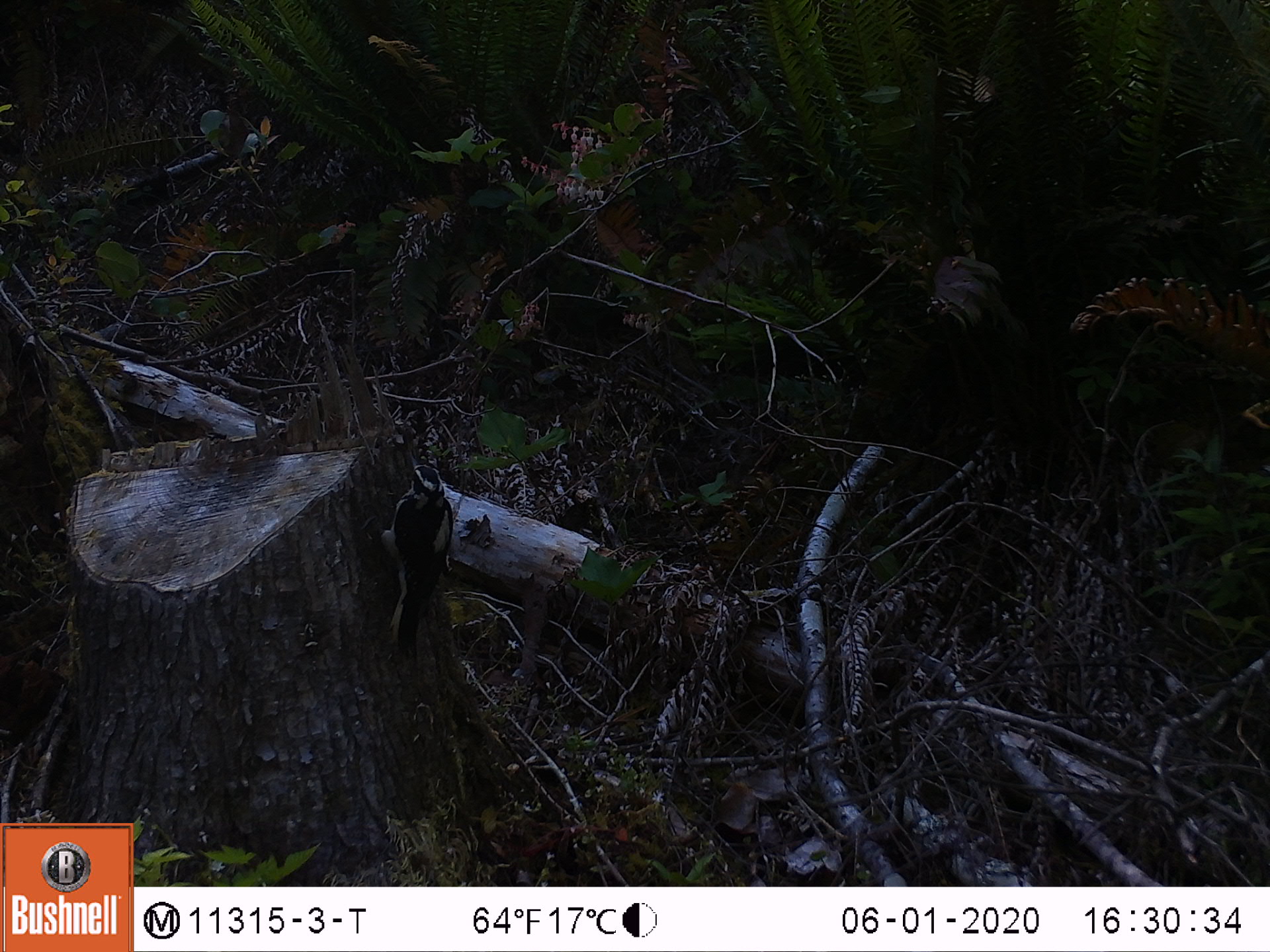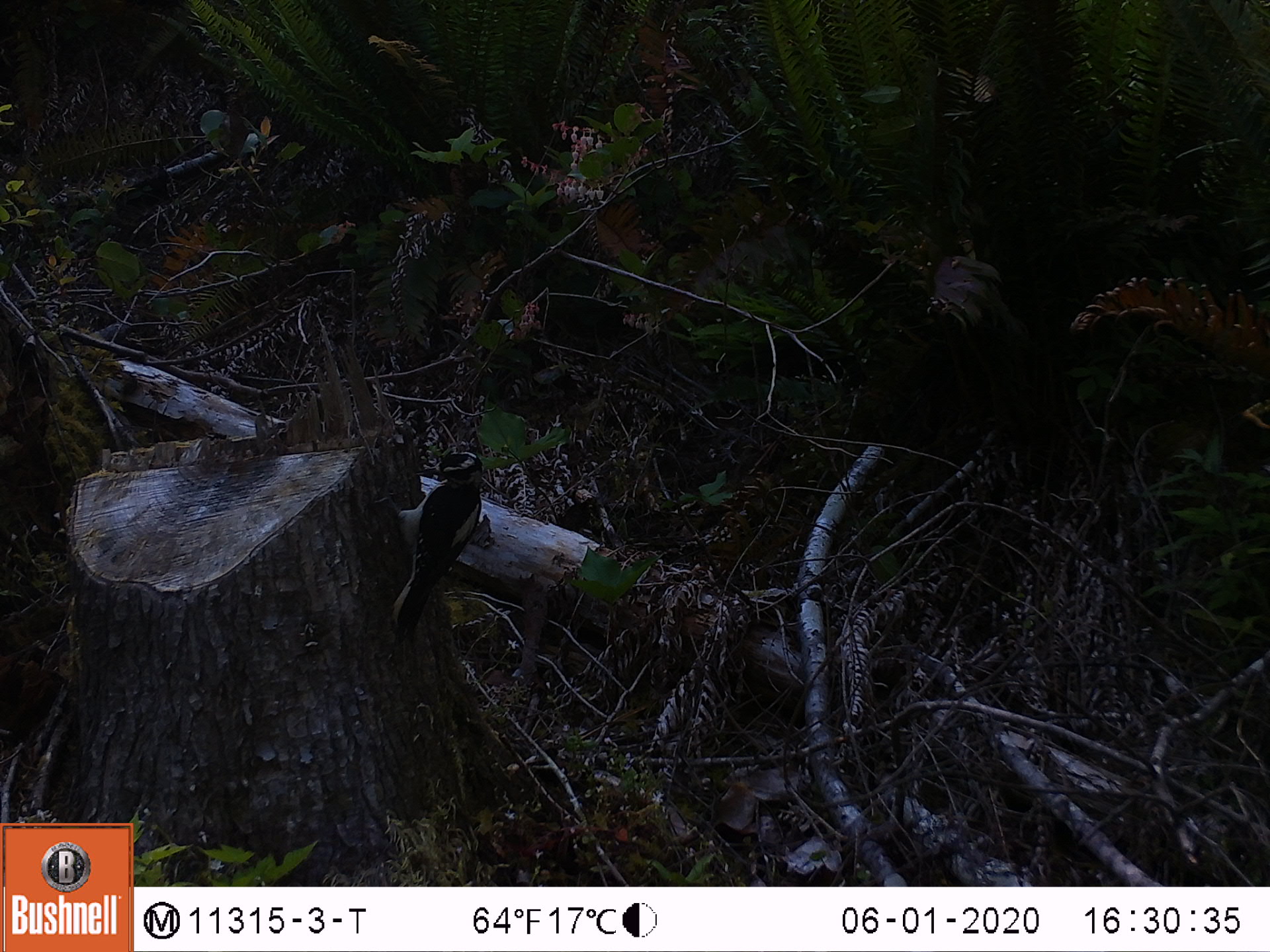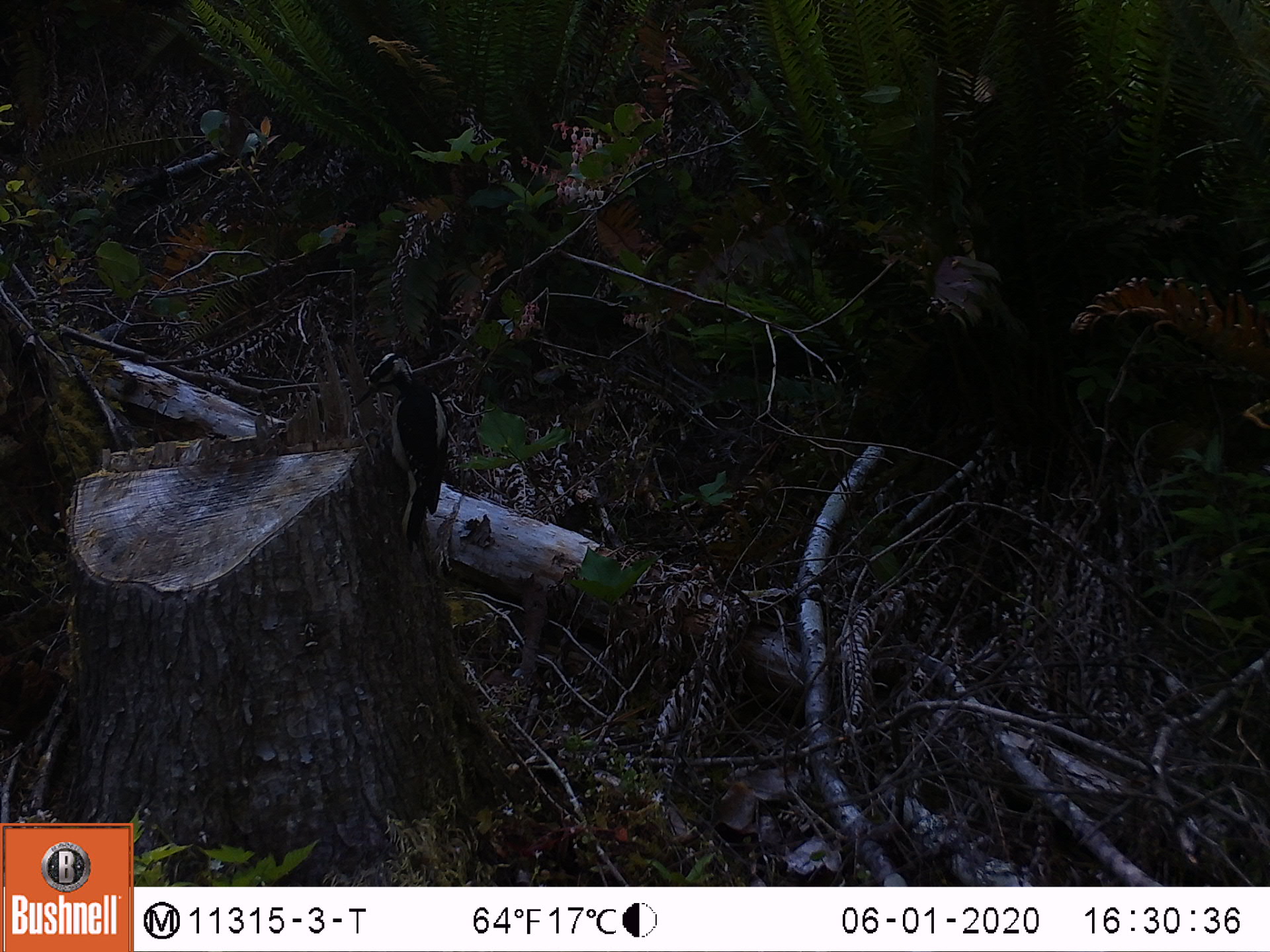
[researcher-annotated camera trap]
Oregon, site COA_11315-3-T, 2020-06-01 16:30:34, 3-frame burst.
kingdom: Animalia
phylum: Chordata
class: Aves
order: Piciformes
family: Picidae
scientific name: Picidae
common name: woodpeckers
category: picidae family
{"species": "picidae family (woodpeckers) (Picidae)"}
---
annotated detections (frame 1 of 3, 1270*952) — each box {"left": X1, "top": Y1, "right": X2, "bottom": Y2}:
picidae family: {"left": 374, "top": 462, "right": 465, "bottom": 655}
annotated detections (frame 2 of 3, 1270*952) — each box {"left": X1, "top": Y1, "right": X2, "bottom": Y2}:
picidae family: {"left": 392, "top": 448, "right": 483, "bottom": 632}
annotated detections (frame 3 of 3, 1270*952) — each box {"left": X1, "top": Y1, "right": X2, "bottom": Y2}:
picidae family: {"left": 375, "top": 359, "right": 454, "bottom": 548}